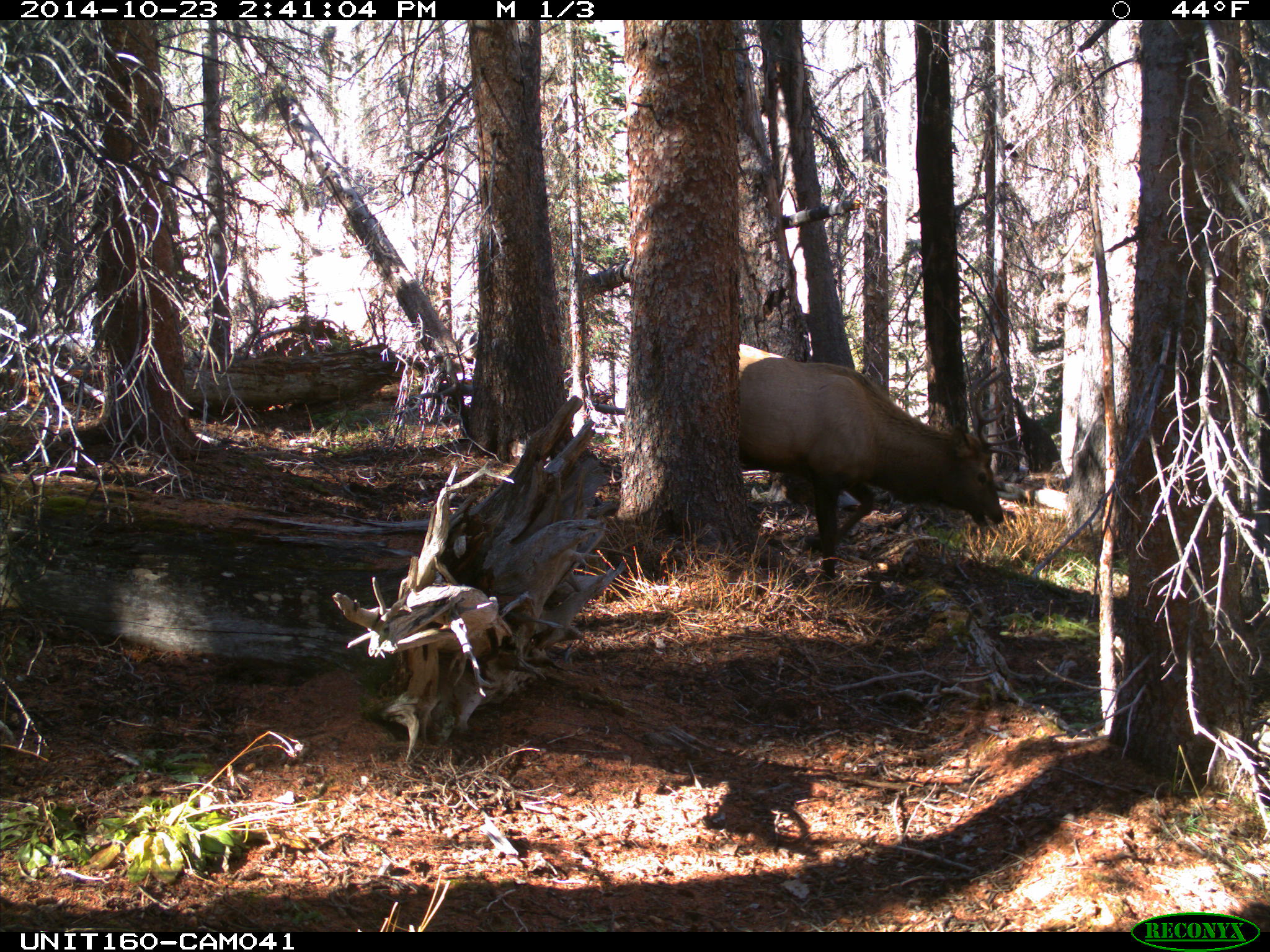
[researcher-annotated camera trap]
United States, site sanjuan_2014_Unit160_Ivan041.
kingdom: Animalia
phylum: Chordata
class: Mammalia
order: Artiodactyla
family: Cervidae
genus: Cervus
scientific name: Cervus elaphus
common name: red deer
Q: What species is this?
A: Cervus elaphus (red deer).